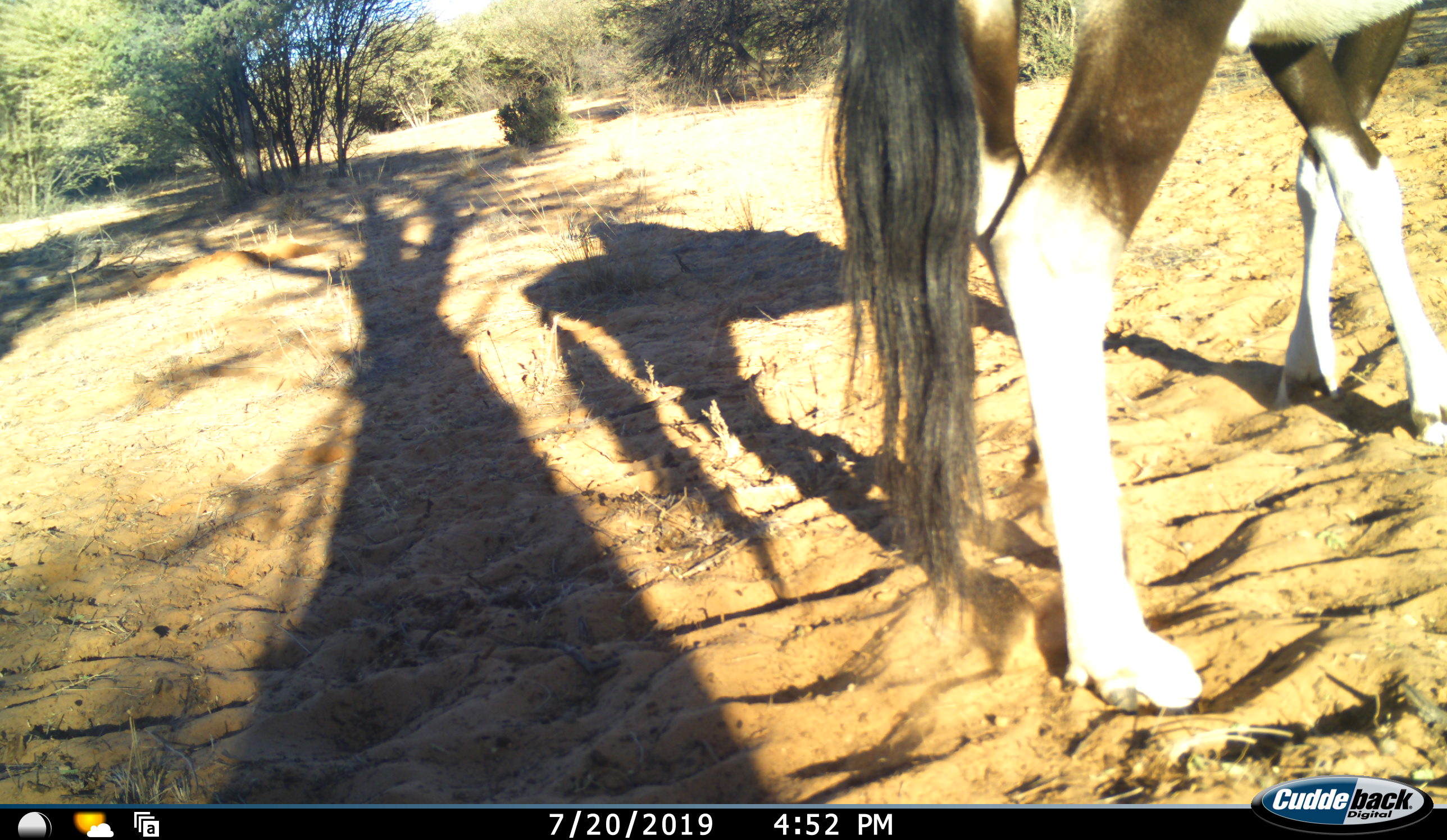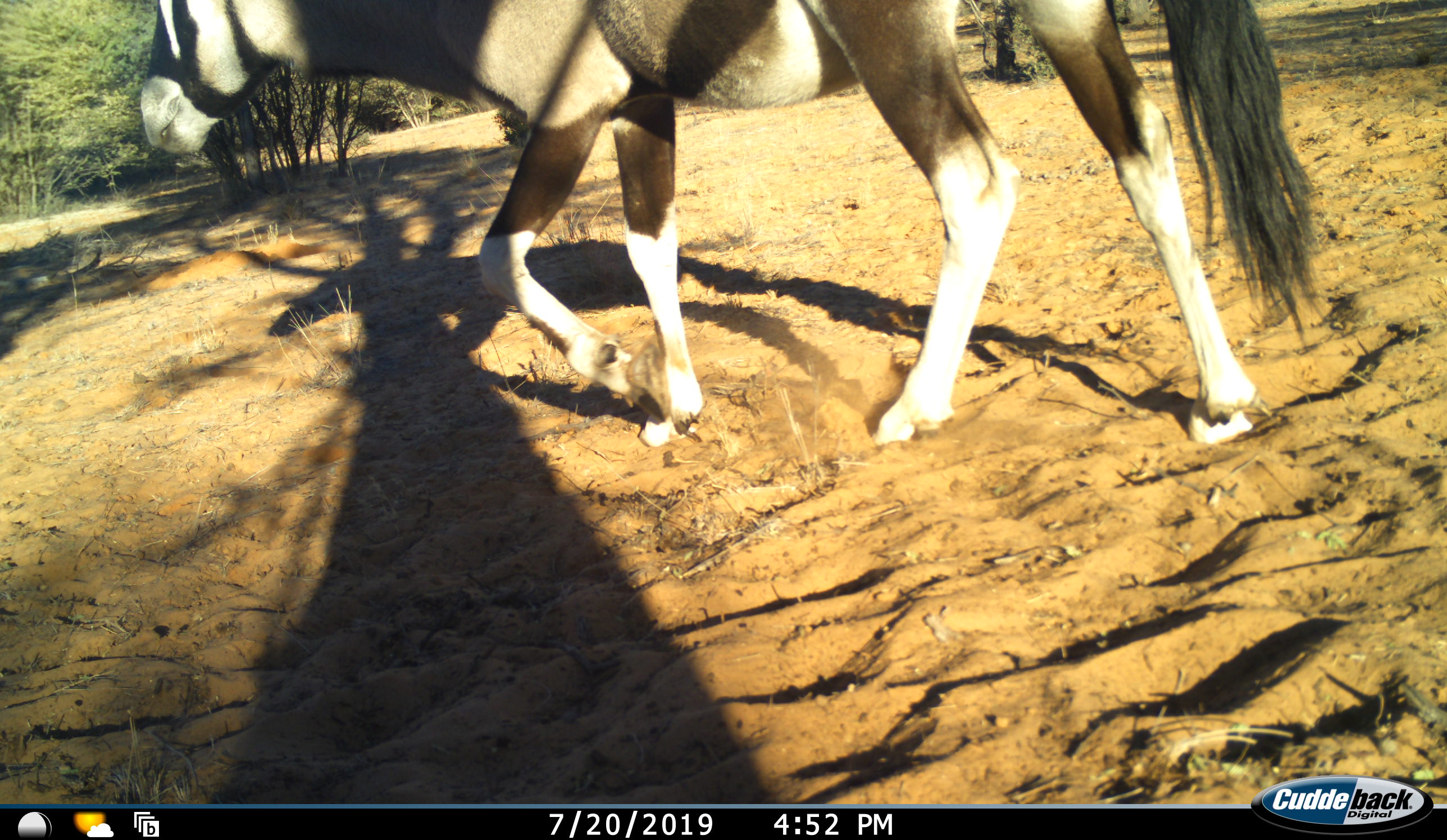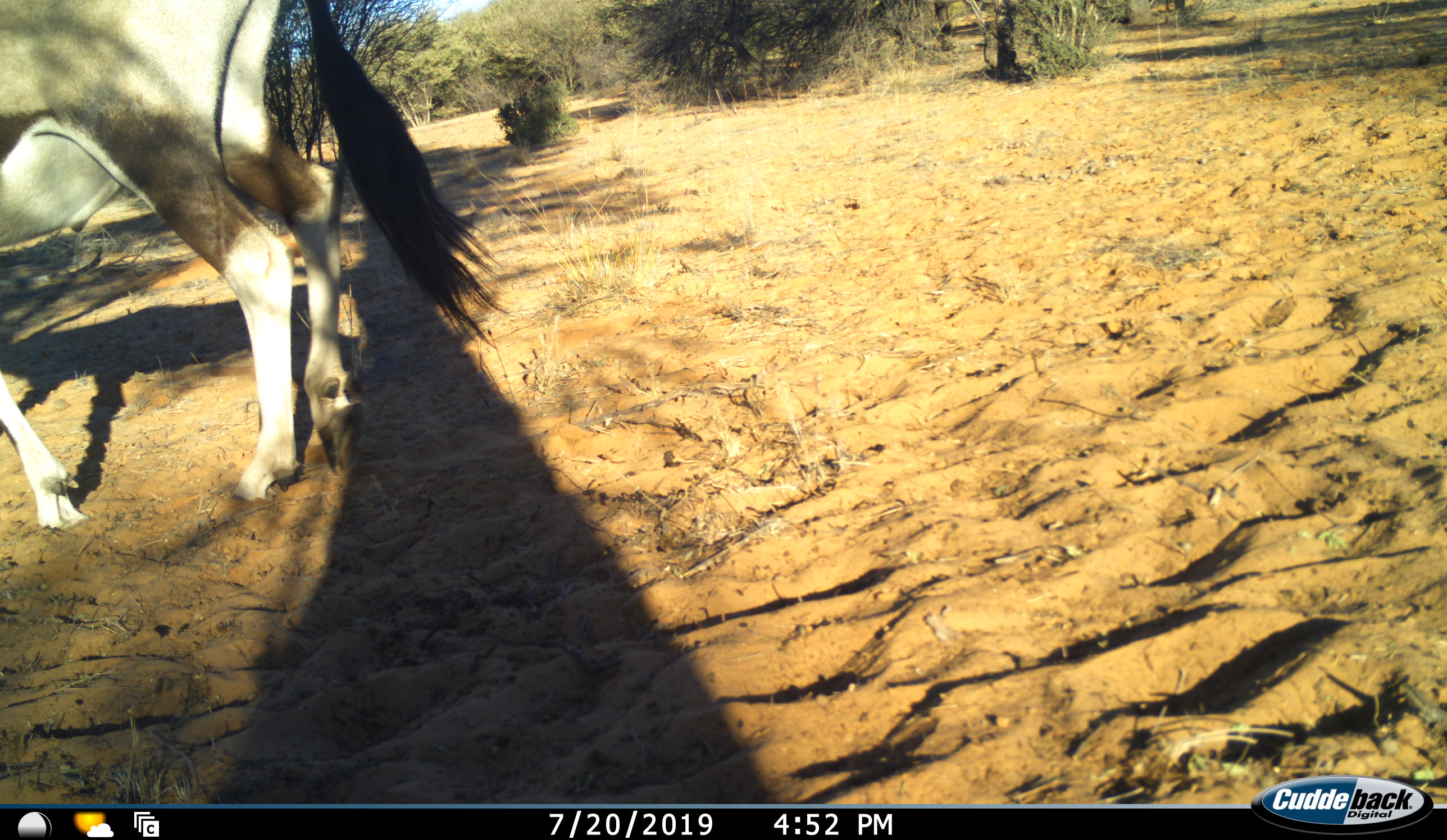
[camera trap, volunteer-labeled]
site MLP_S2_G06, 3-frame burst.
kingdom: Animalia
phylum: Chordata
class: Mammalia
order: Artiodactyla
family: Bovidae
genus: Oryx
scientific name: Oryx gazella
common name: gemsbok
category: oryx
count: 1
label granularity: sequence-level